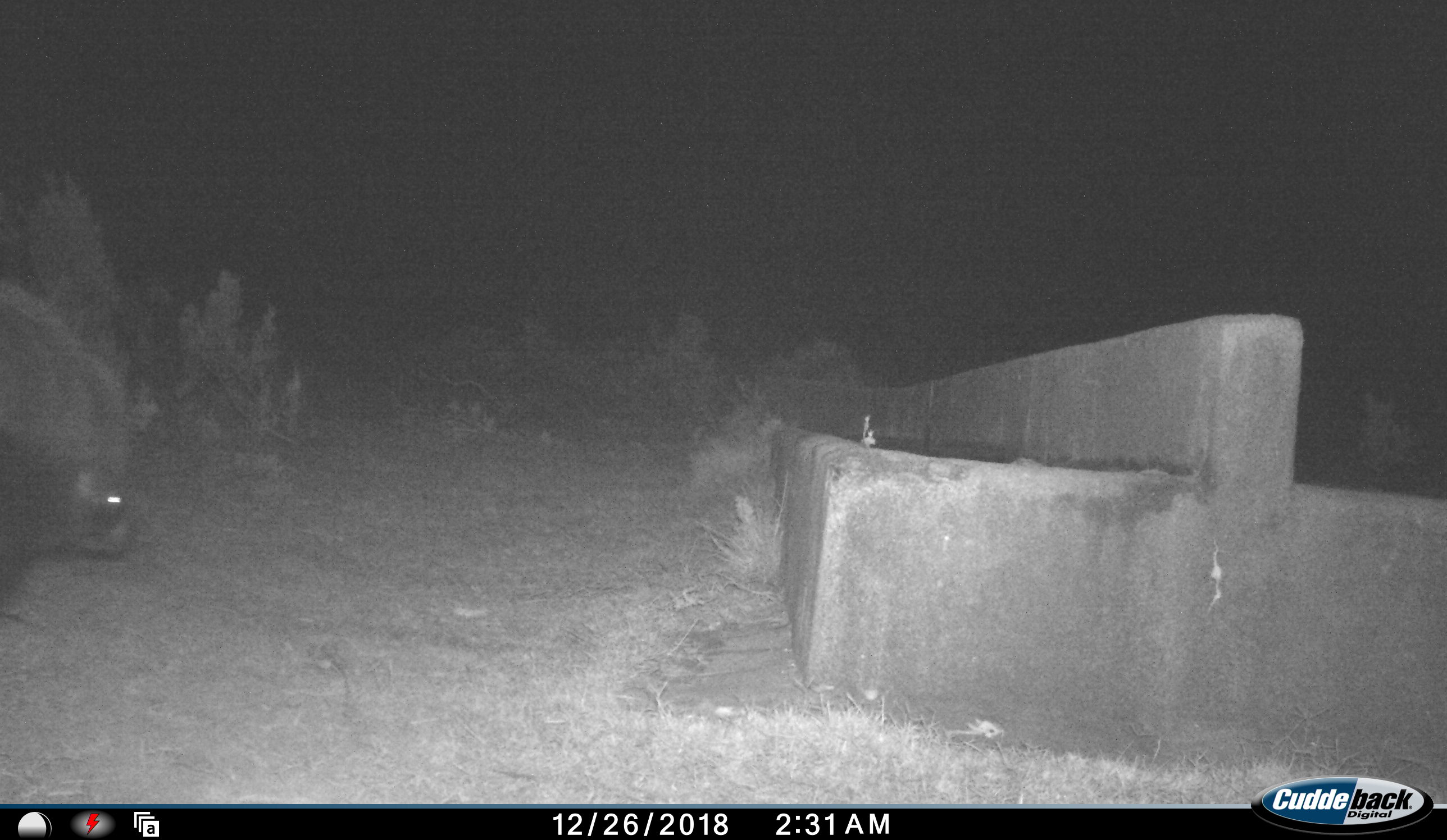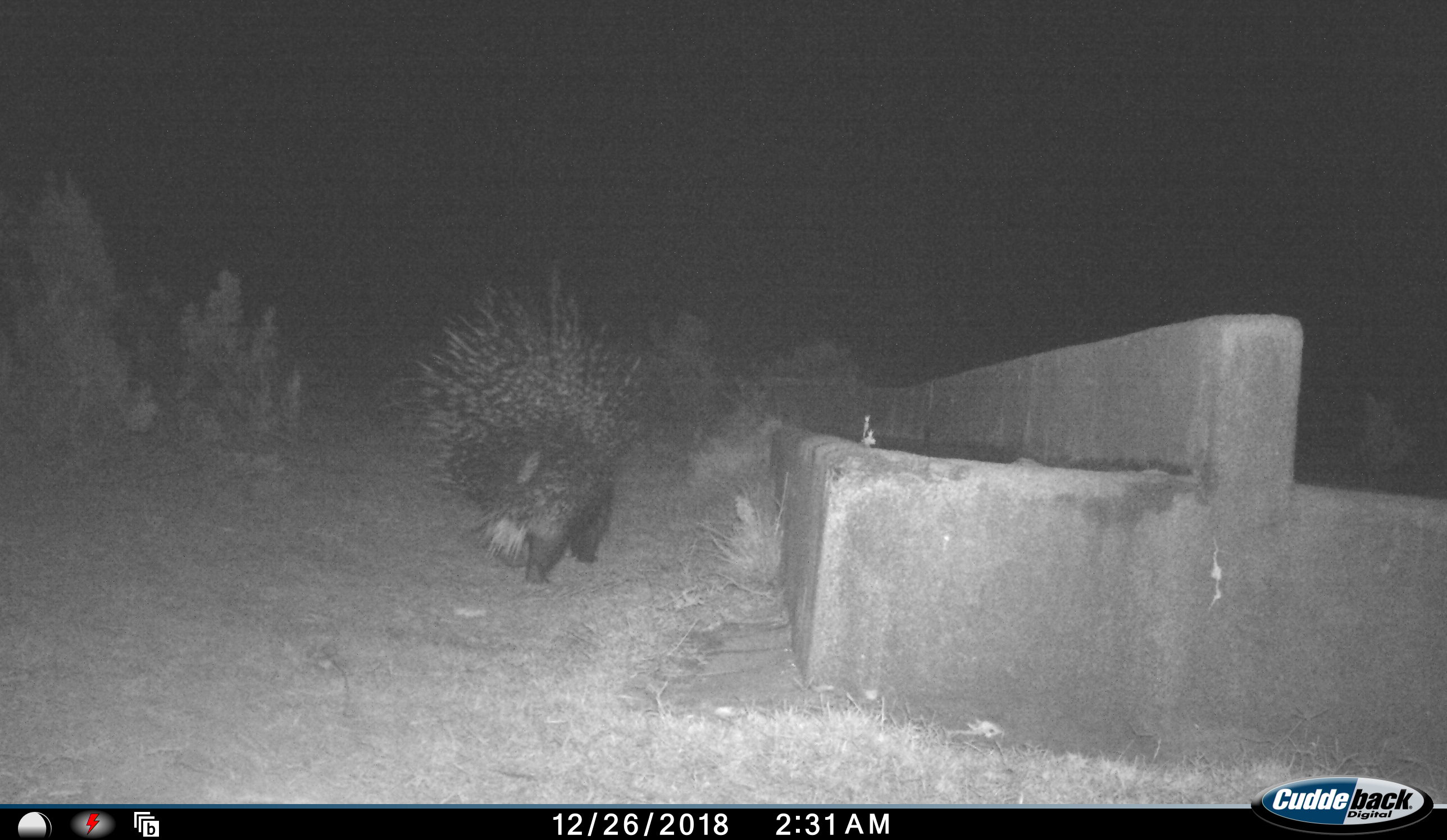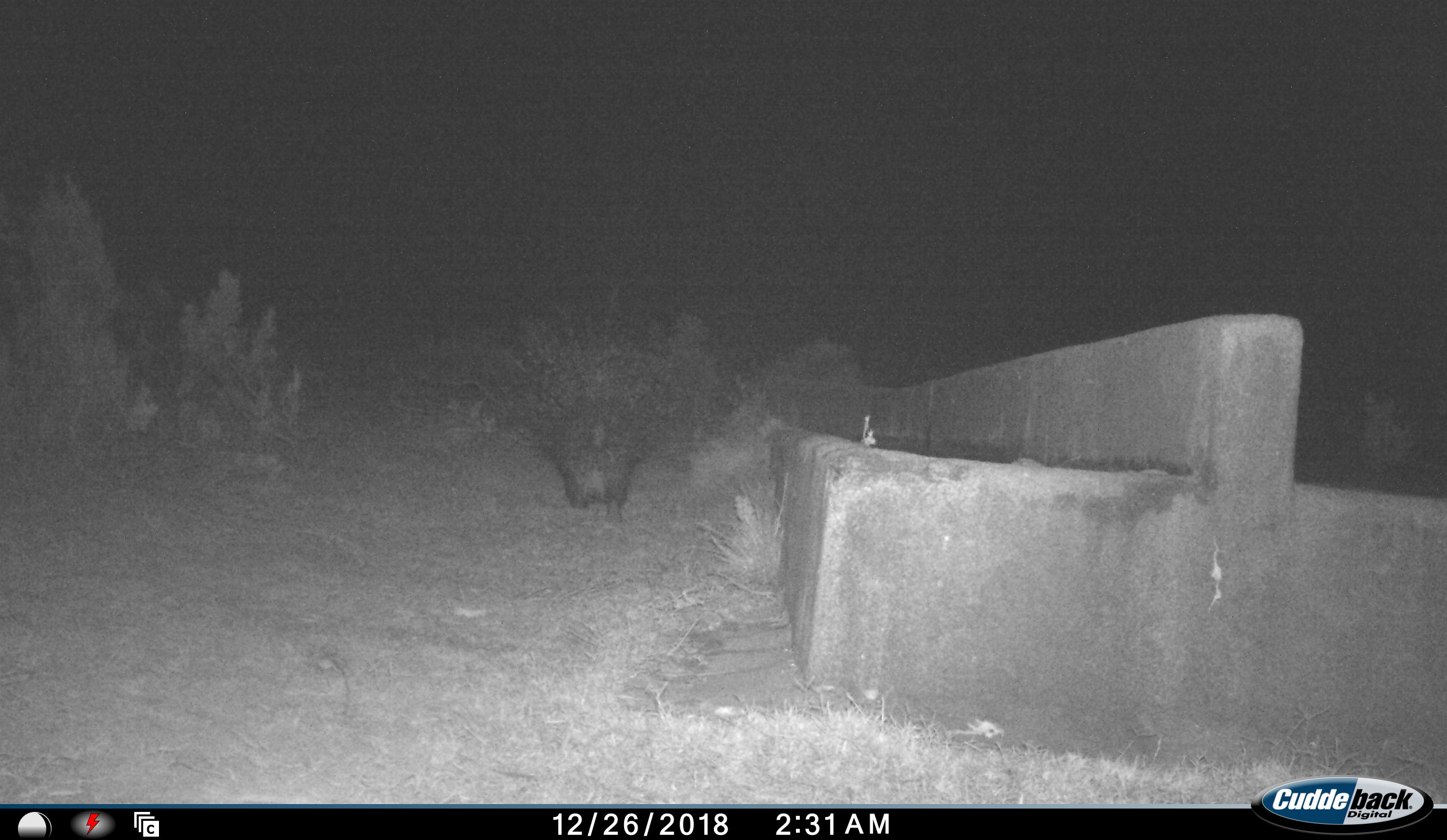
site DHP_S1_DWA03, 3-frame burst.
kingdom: Animalia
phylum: Chordata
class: Mammalia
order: Rodentia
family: Hystricidae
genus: Hystrix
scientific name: Hystrix cristata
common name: crested porcupine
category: porcupine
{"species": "porcupine (crested porcupine) (Hystrix cristata)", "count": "1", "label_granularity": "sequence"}